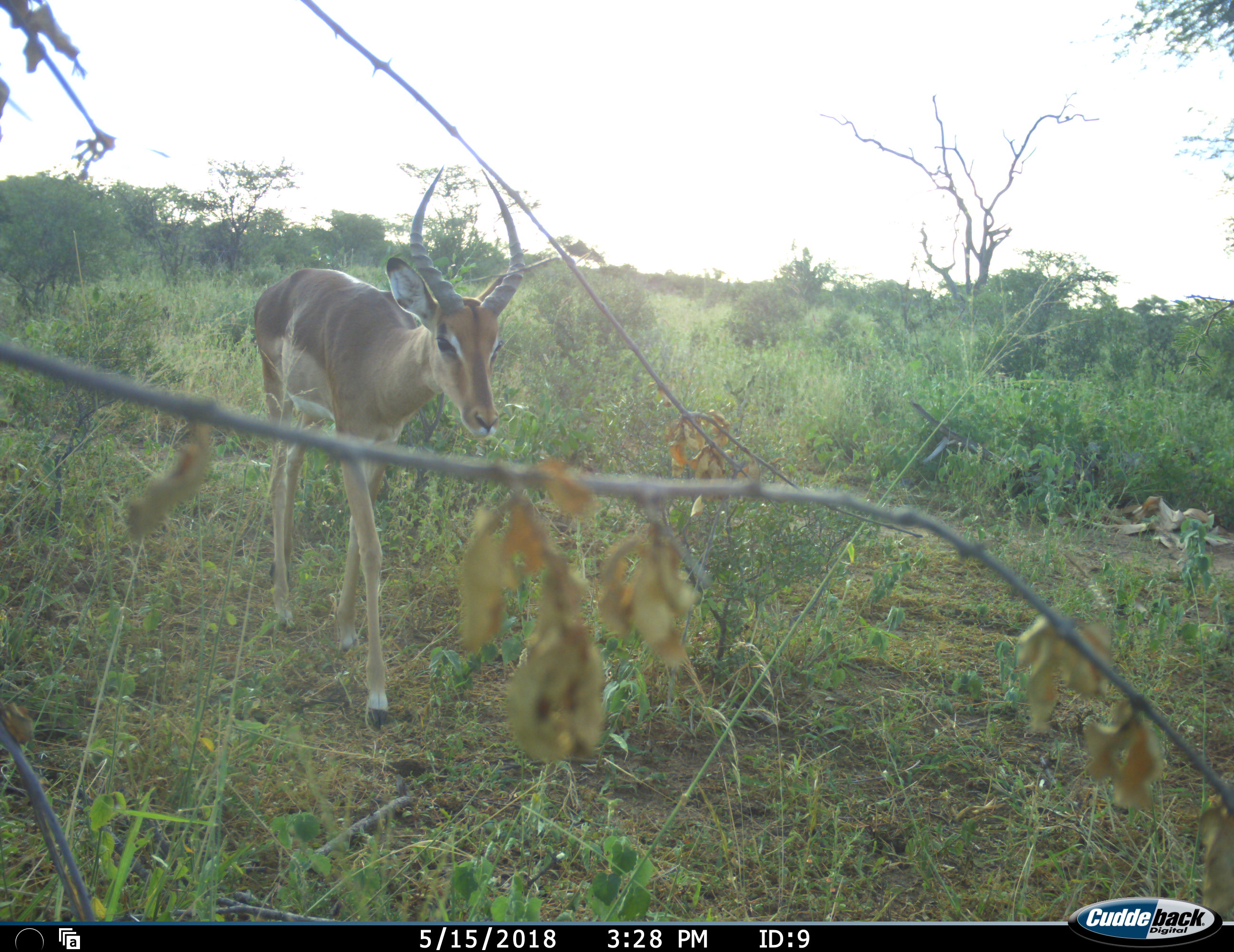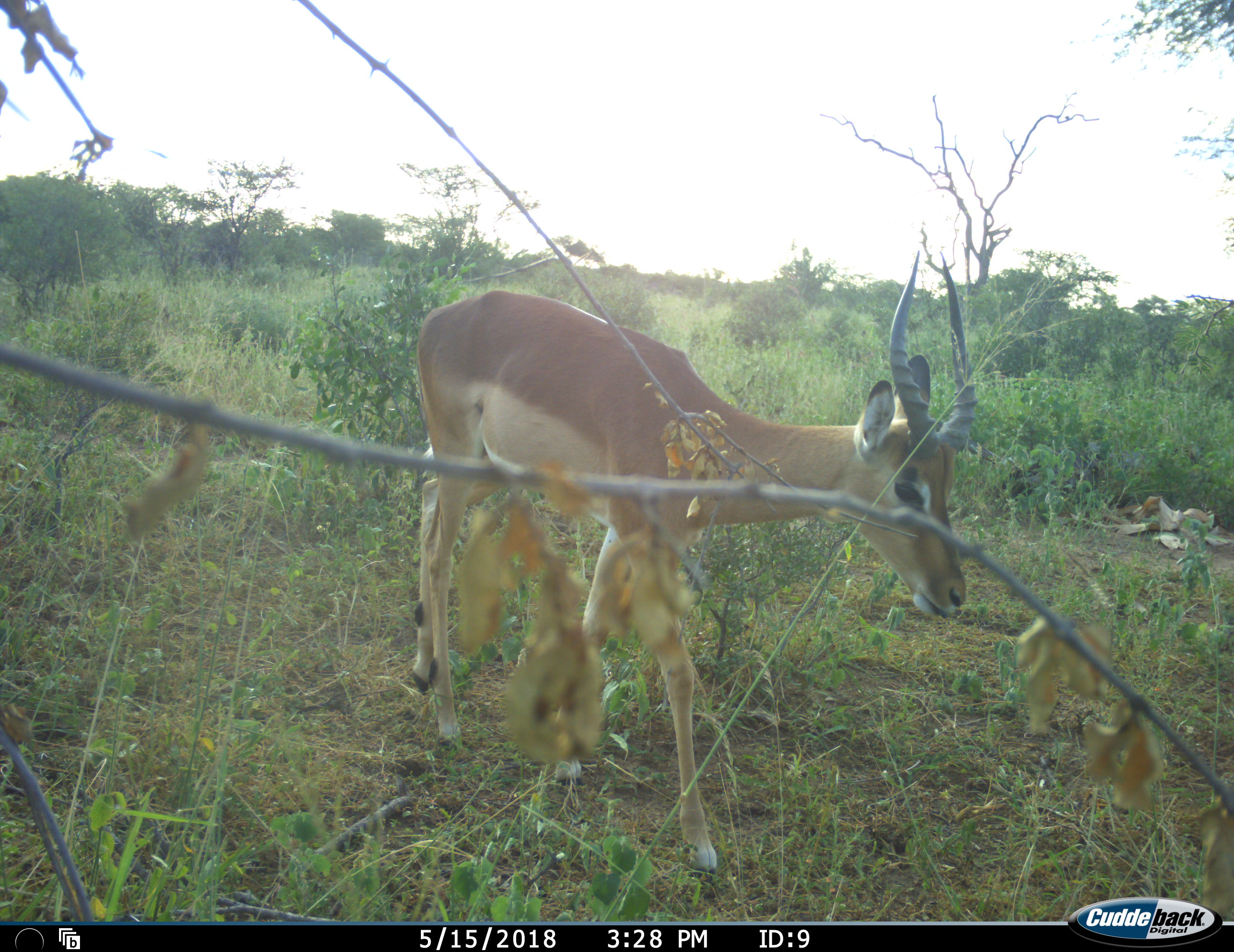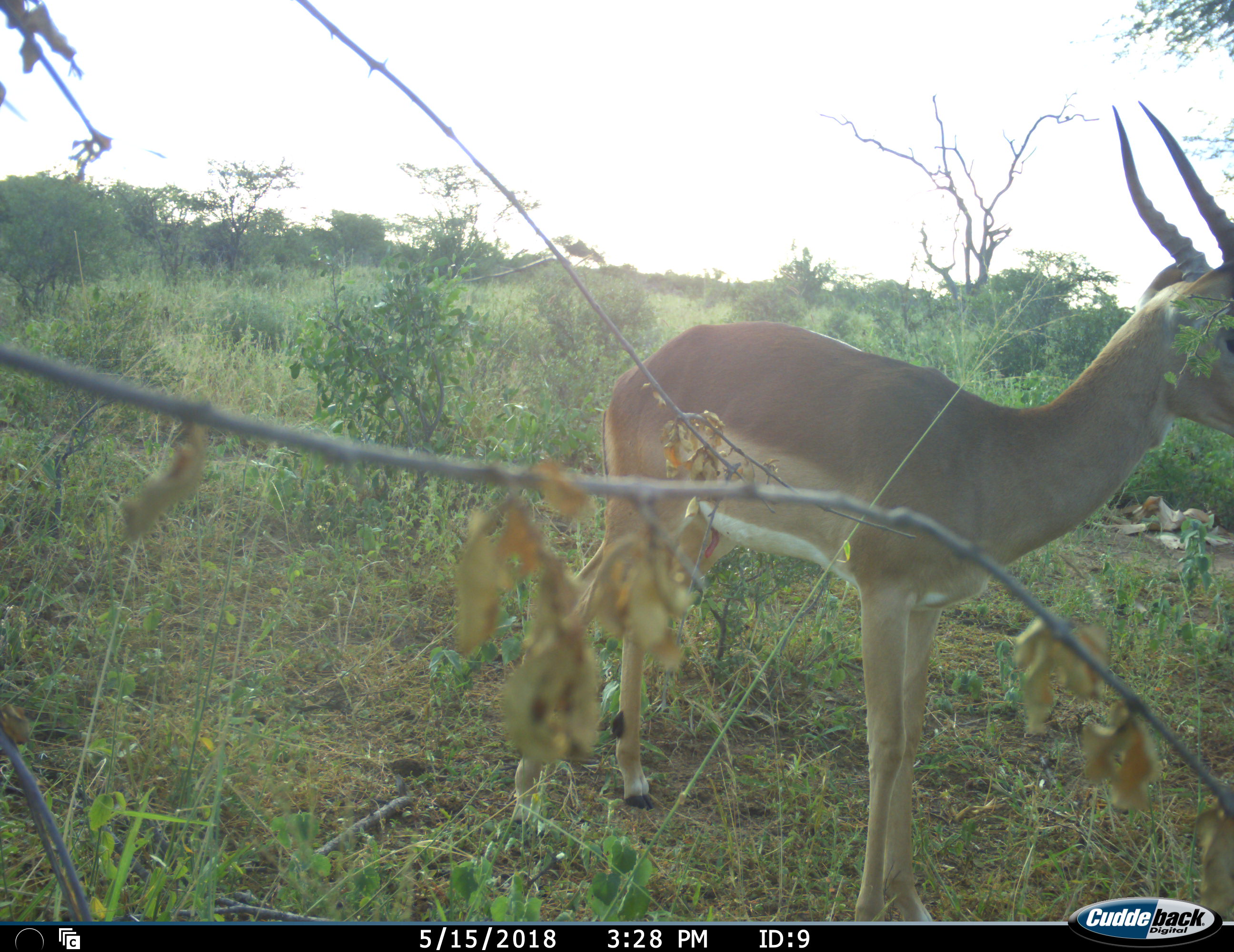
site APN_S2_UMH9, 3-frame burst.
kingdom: Animalia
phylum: Chordata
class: Mammalia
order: Artiodactyla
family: Bovidae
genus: Aepyceros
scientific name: Aepyceros melampus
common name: impala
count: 1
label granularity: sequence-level